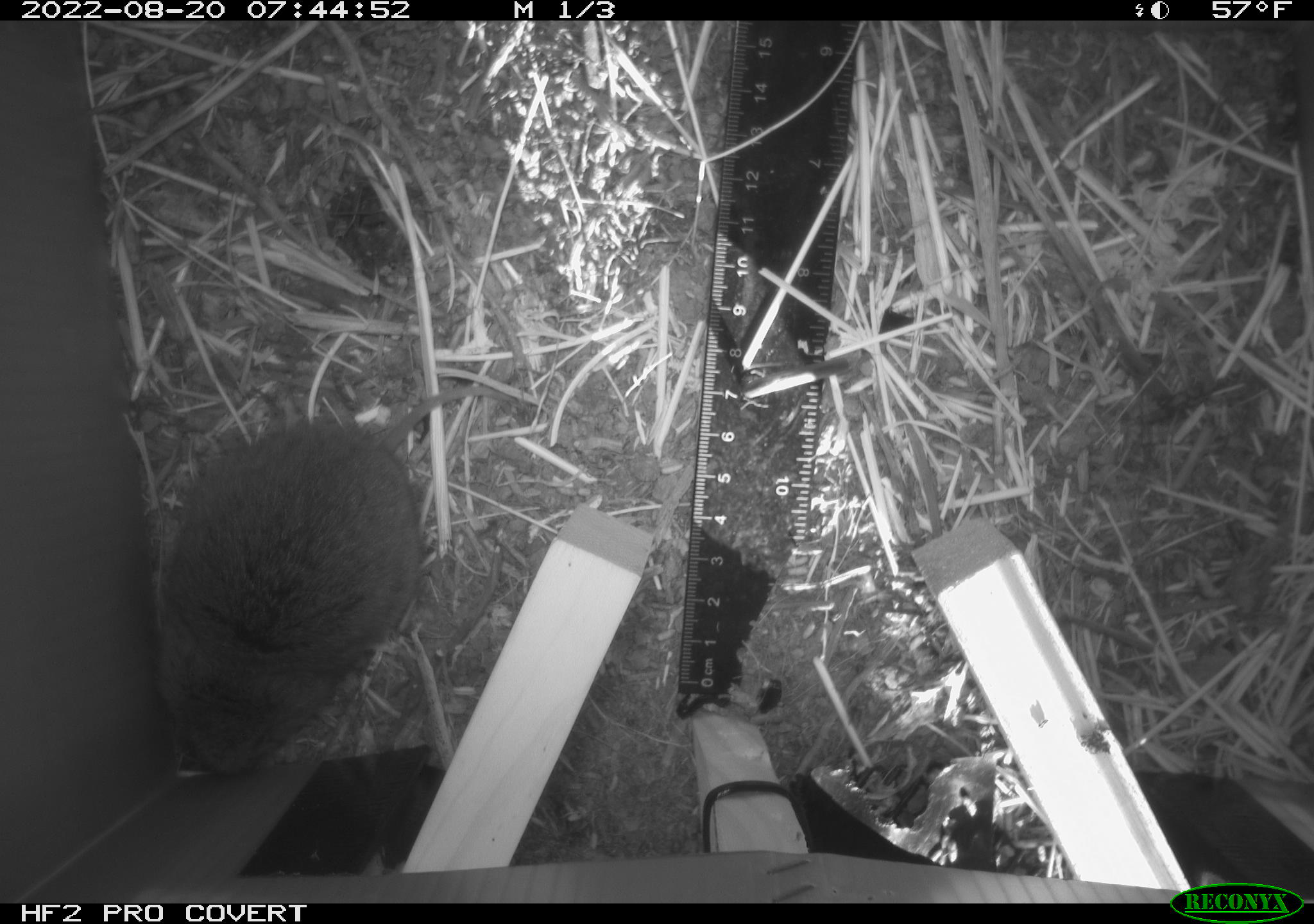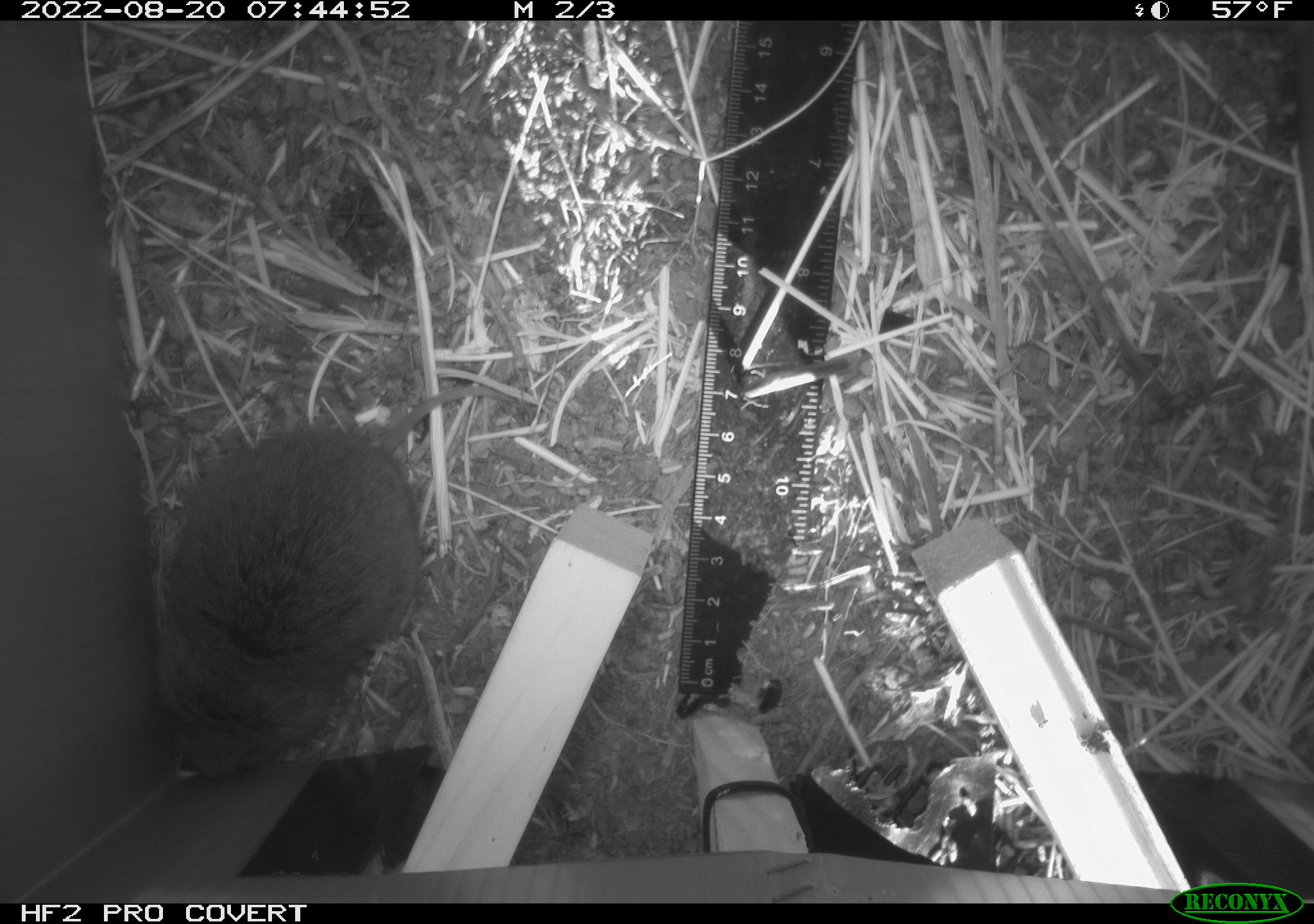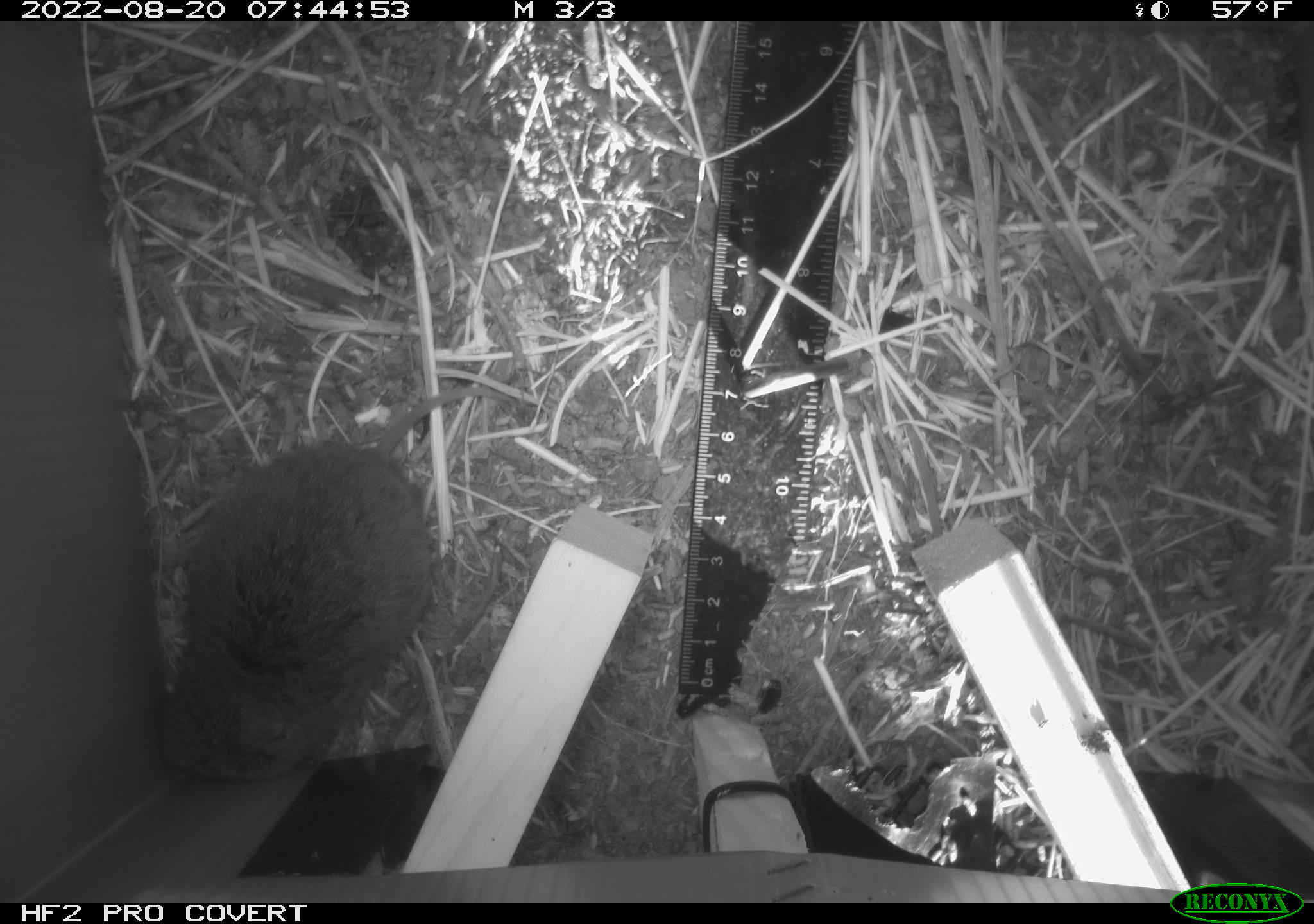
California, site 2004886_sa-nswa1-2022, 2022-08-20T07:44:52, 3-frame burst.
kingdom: Animalia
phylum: Chordata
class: Mammalia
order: Rodentia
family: Cricetidae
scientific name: Cricetidae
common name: hamsters, voles, lemmings, and allies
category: cricetidae family